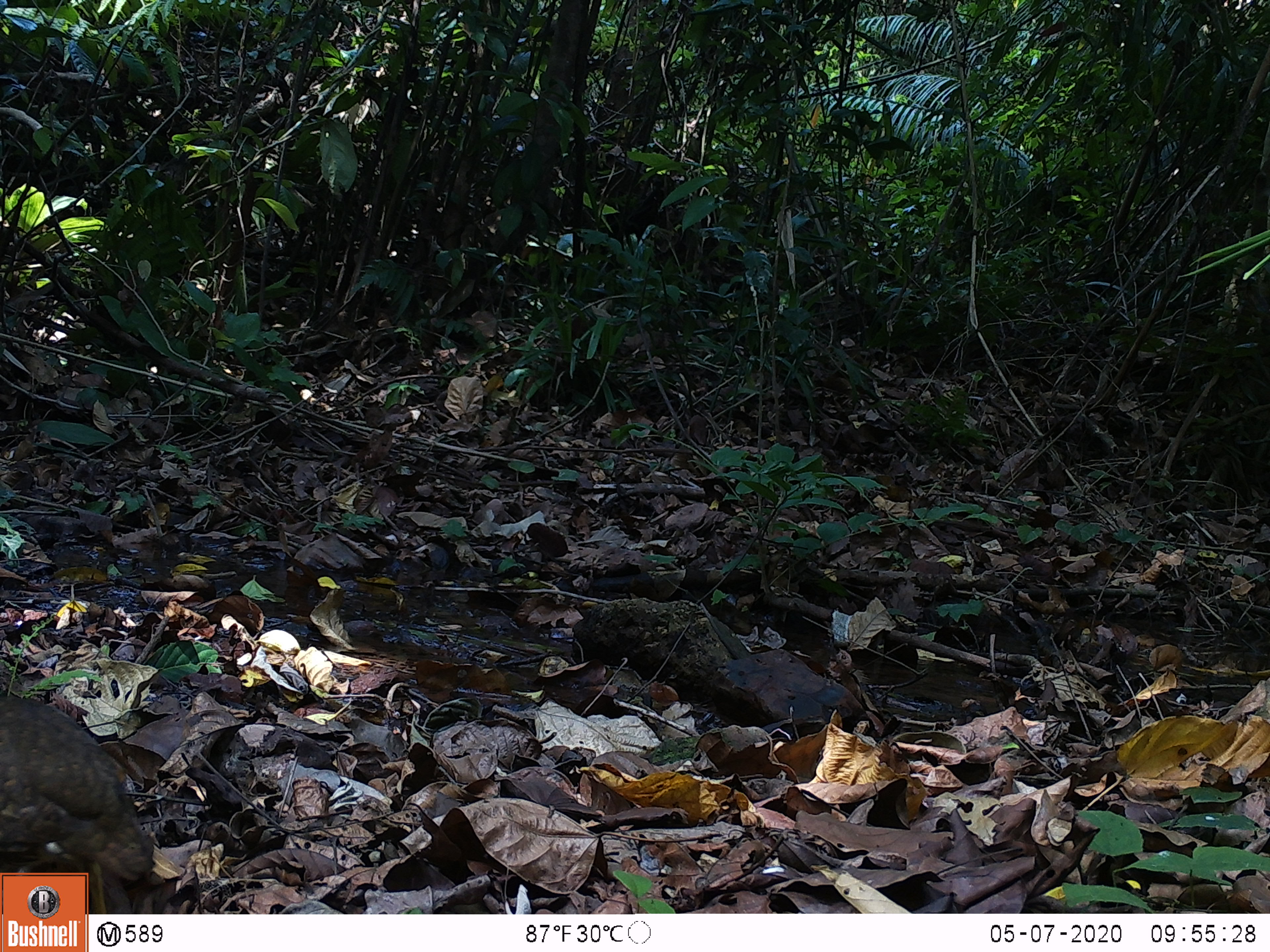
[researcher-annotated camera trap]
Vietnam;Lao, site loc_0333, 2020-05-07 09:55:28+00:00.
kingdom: Animalia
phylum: Chordata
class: Aves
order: Galliformes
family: Phasianidae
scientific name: Phasianidae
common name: partridge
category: unidentified partridge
Unidentified partridge (partridge) (Phasianidae). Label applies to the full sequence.